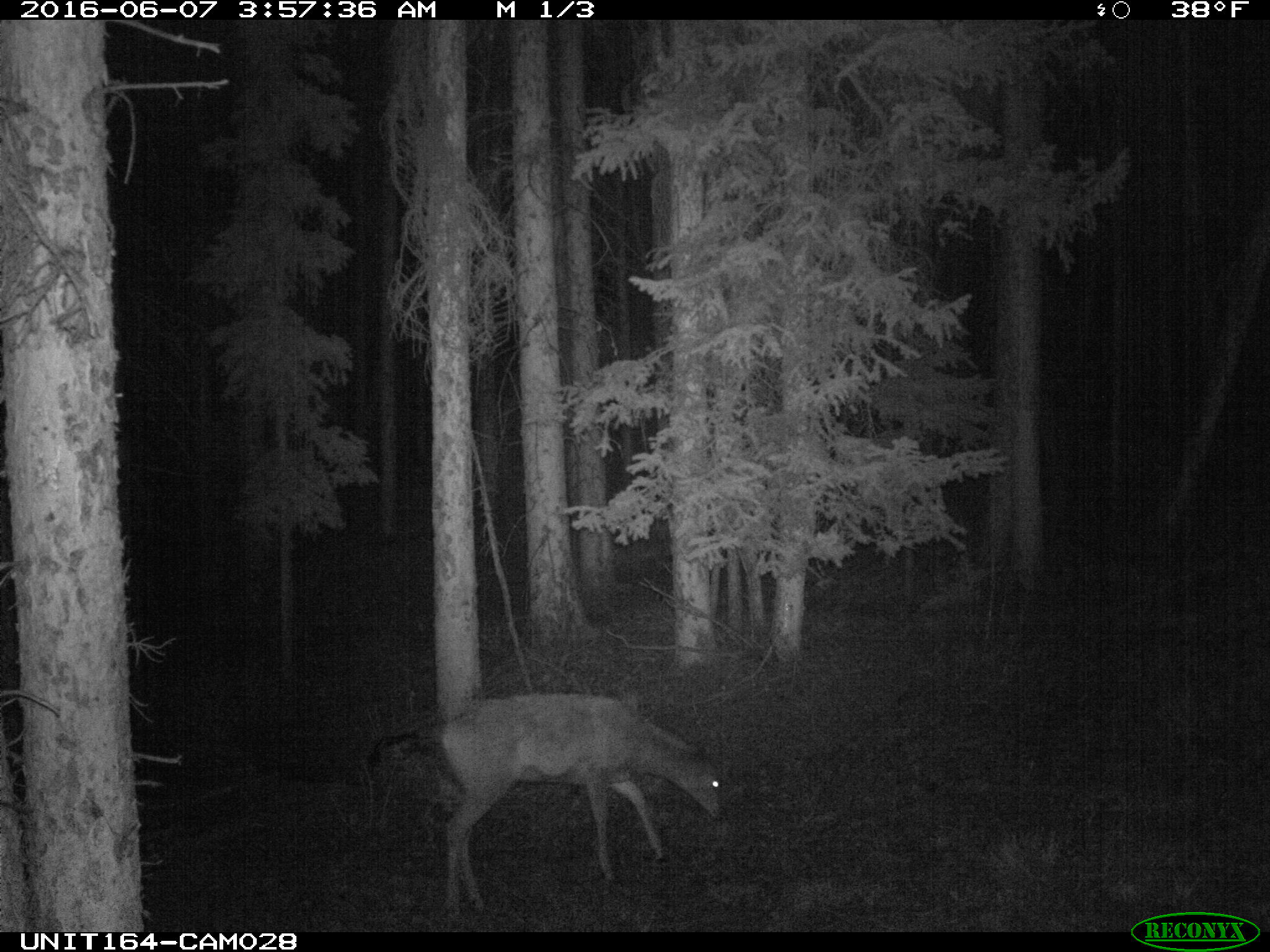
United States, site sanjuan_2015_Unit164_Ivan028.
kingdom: Animalia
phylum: Chordata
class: Mammalia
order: Artiodactyla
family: Cervidae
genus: Odocoileus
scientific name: Odocoileus hemionus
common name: mule deer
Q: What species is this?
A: Odocoileus hemionus (mule deer).